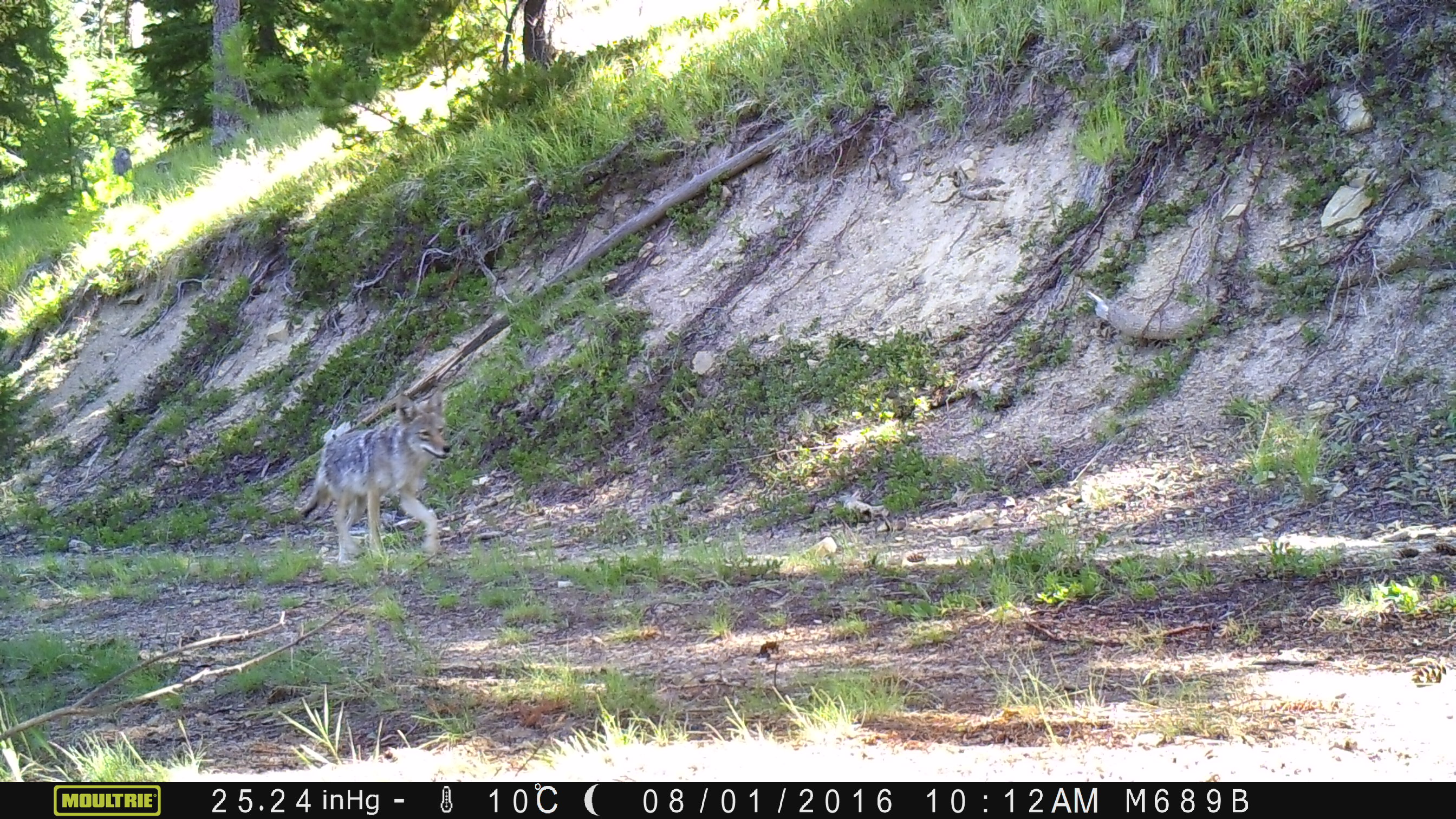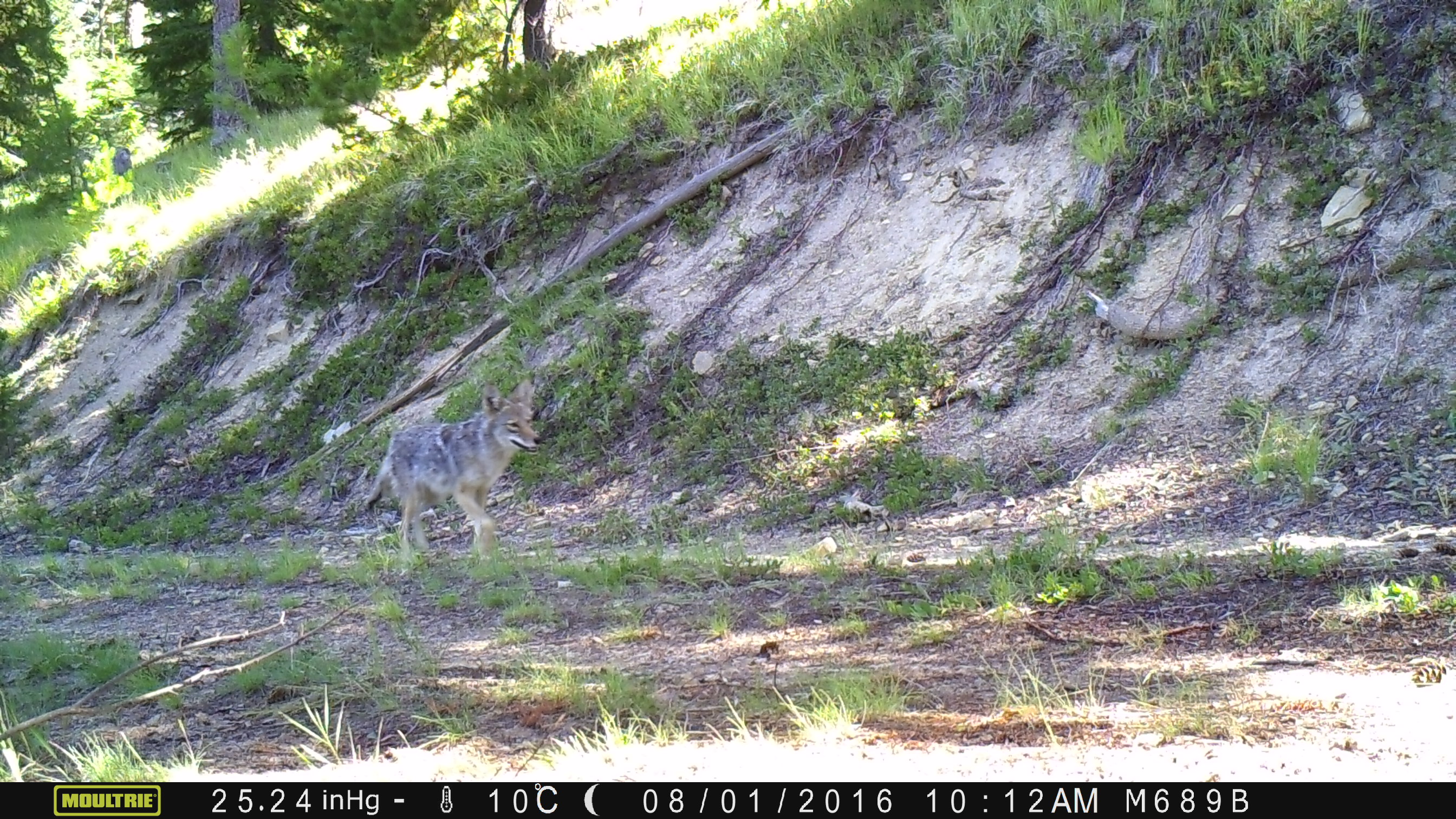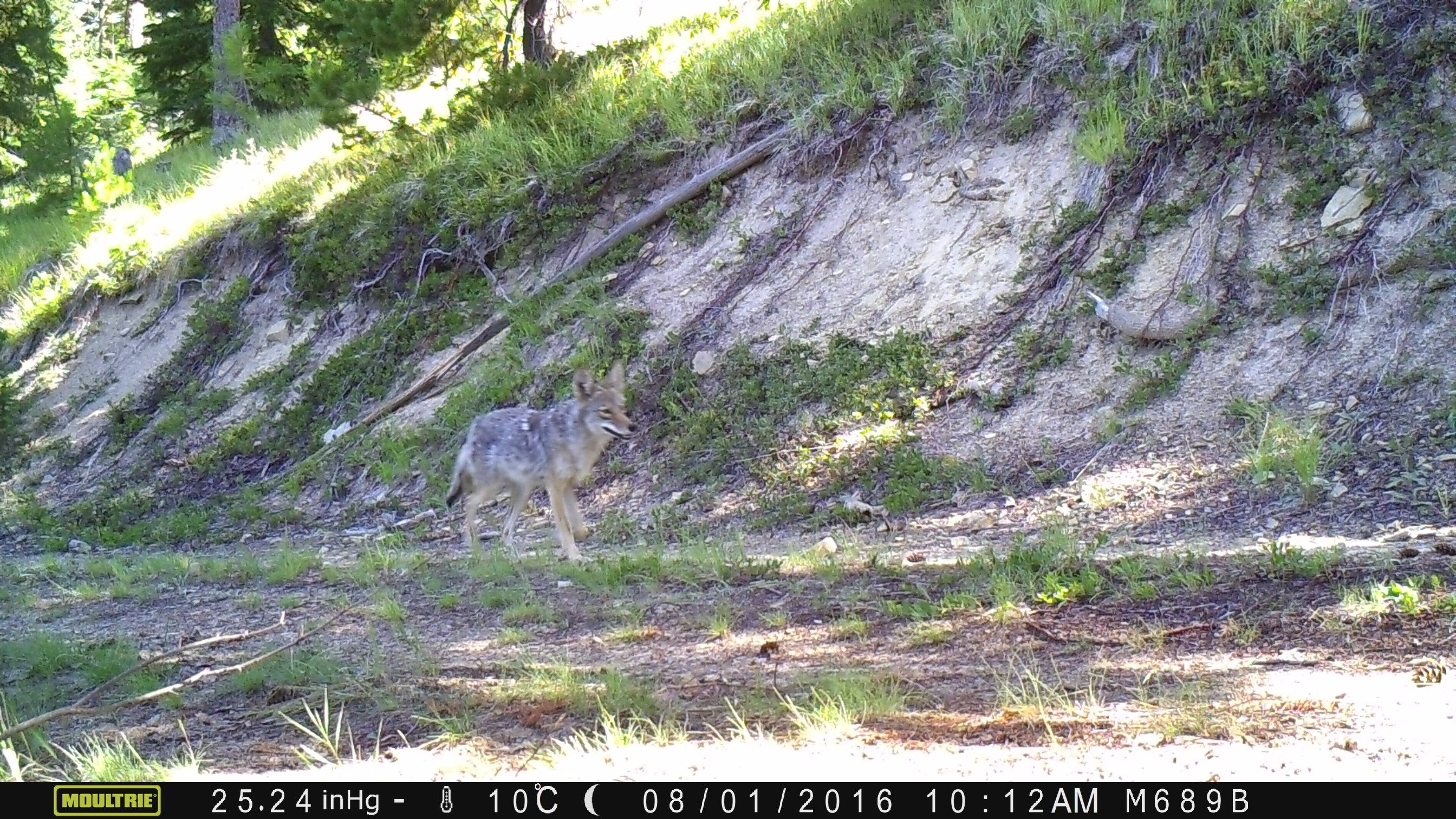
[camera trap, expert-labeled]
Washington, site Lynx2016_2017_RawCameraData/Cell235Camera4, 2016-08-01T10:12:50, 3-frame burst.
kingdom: Animalia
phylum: Chordata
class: Mammalia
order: Carnivora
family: Canidae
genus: Canis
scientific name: Canis latrans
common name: coyote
Canis latrans (coyote). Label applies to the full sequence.